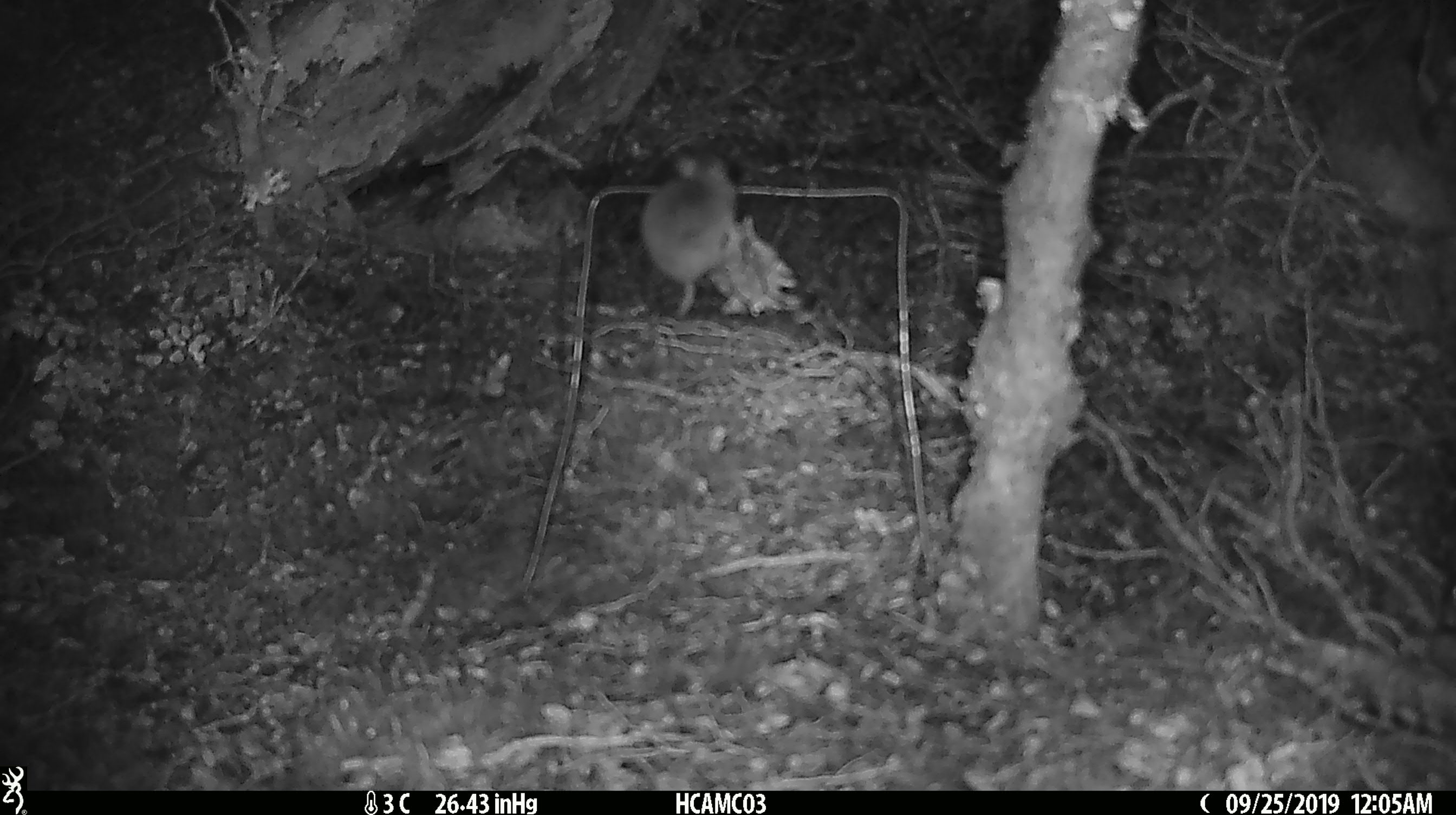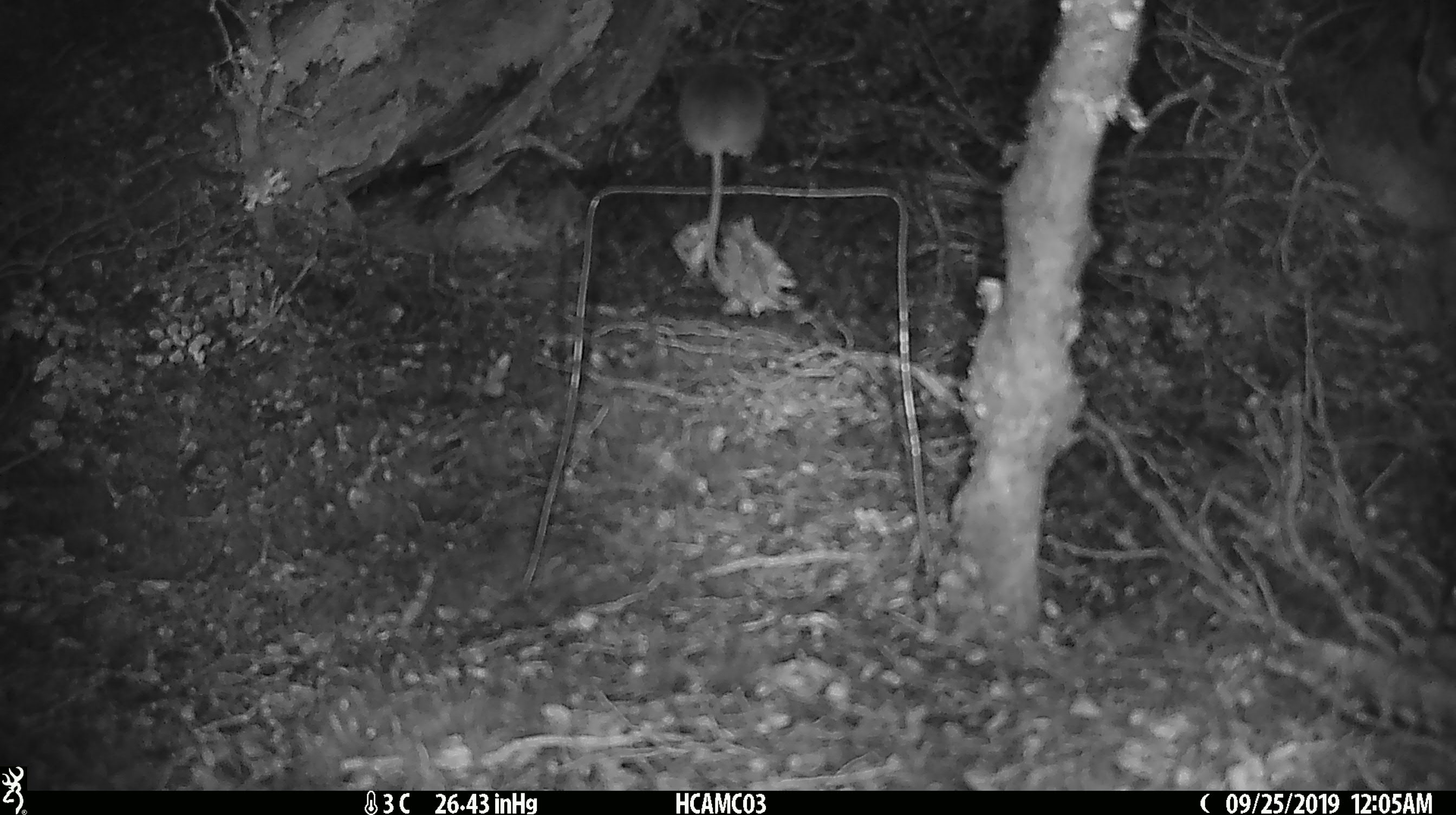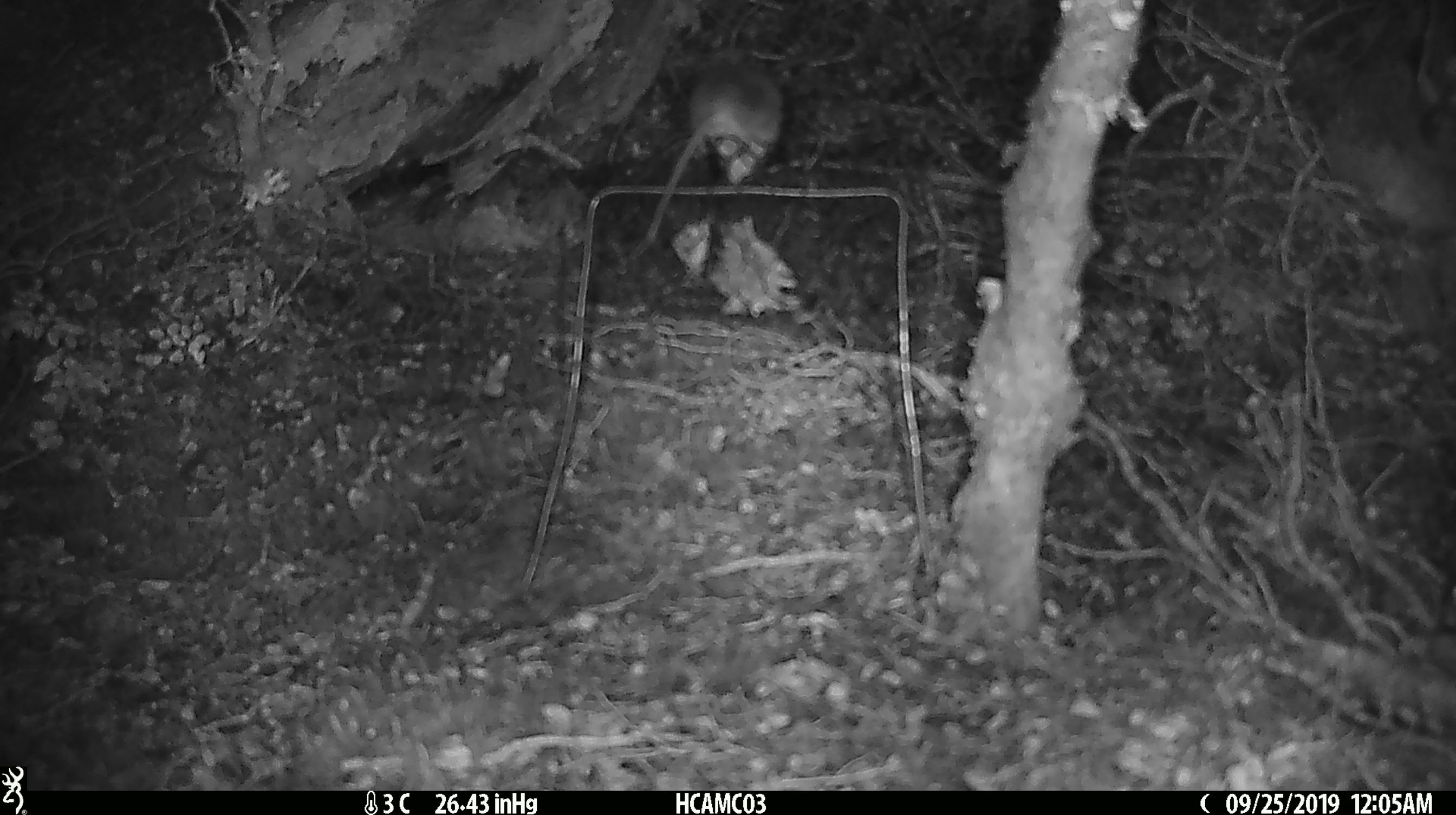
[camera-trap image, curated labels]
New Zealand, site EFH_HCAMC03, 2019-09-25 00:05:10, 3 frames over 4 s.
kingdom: Animalia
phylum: Chordata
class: Mammalia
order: Rodentia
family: Muridae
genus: Mus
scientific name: Mus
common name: mouse